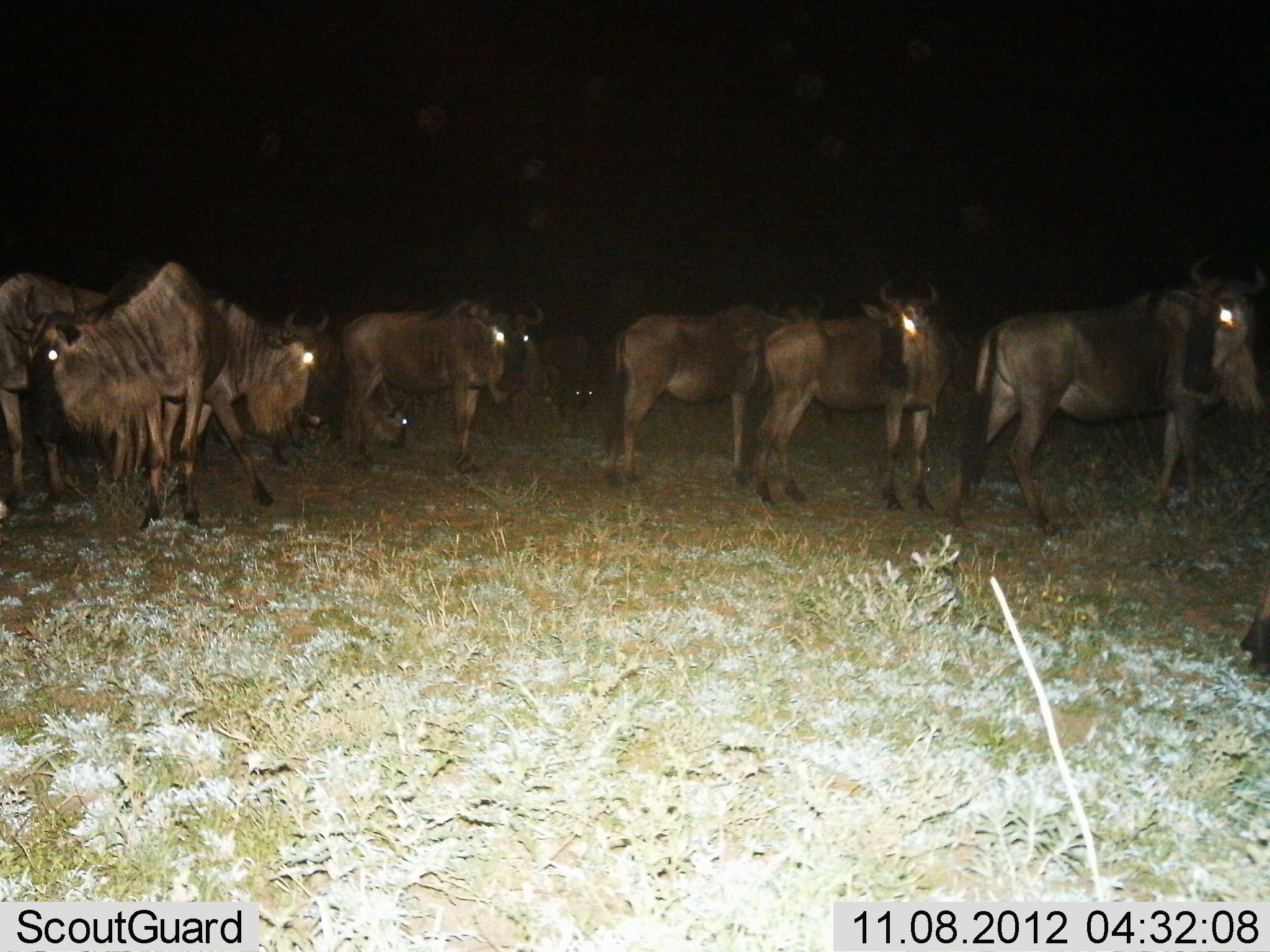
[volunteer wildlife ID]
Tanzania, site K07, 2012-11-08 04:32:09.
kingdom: Animalia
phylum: Chordata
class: Mammalia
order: Artiodactyla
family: Bovidae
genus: Connochaetes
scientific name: Connochaetes taurinus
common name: blue wildebeest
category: wildebeest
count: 10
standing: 100%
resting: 10%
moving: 10%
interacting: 0%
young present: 0%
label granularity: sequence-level